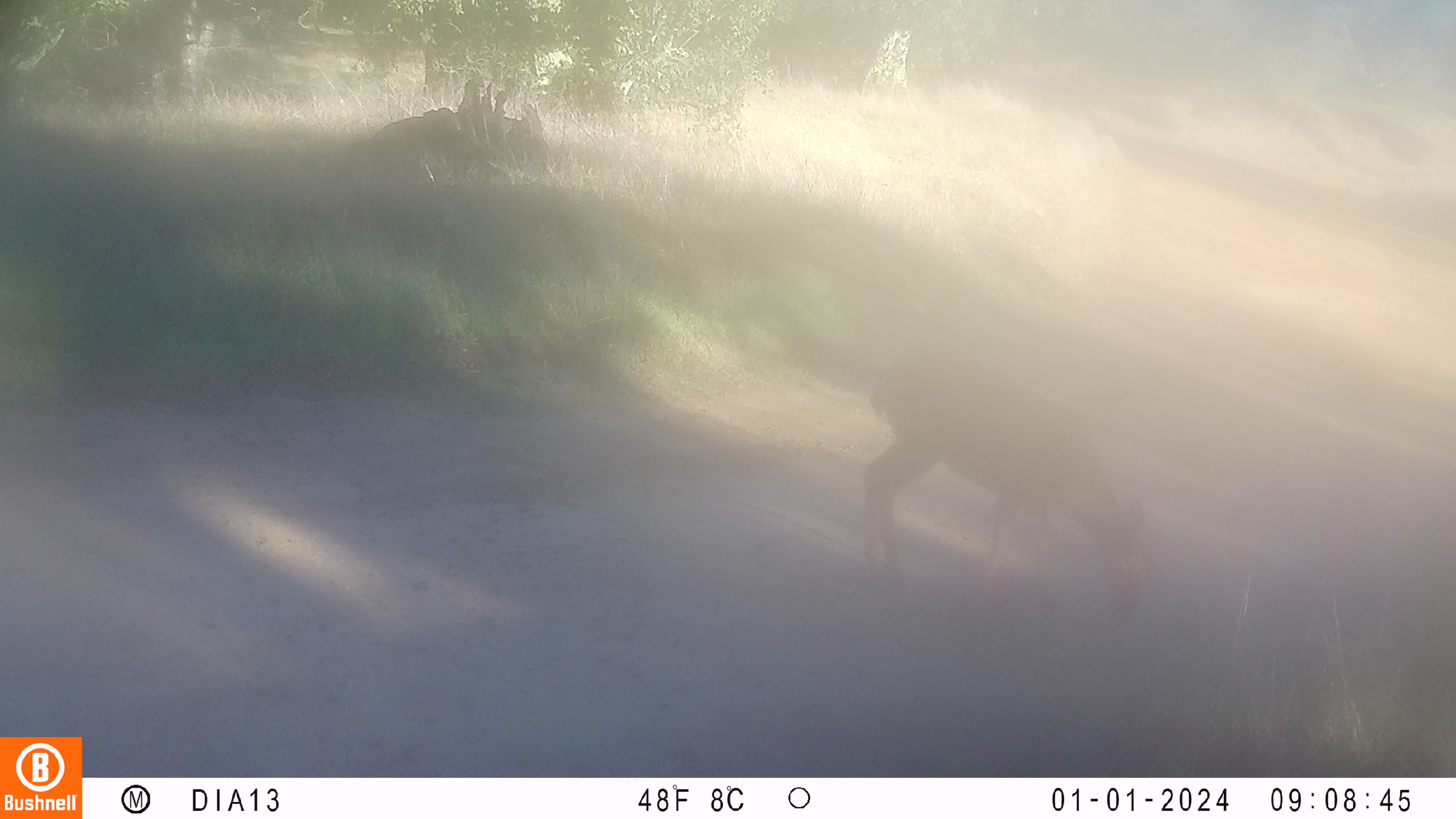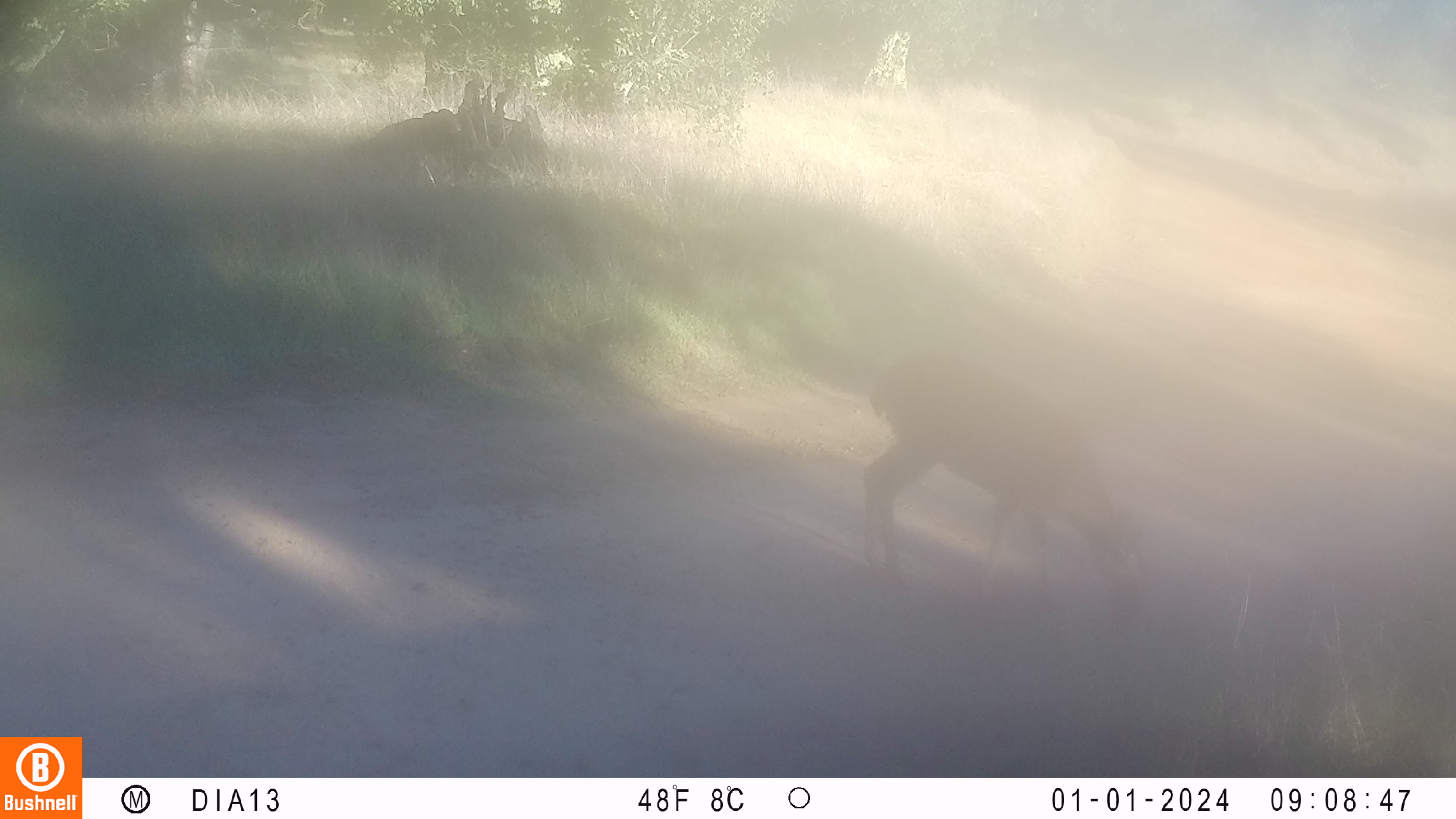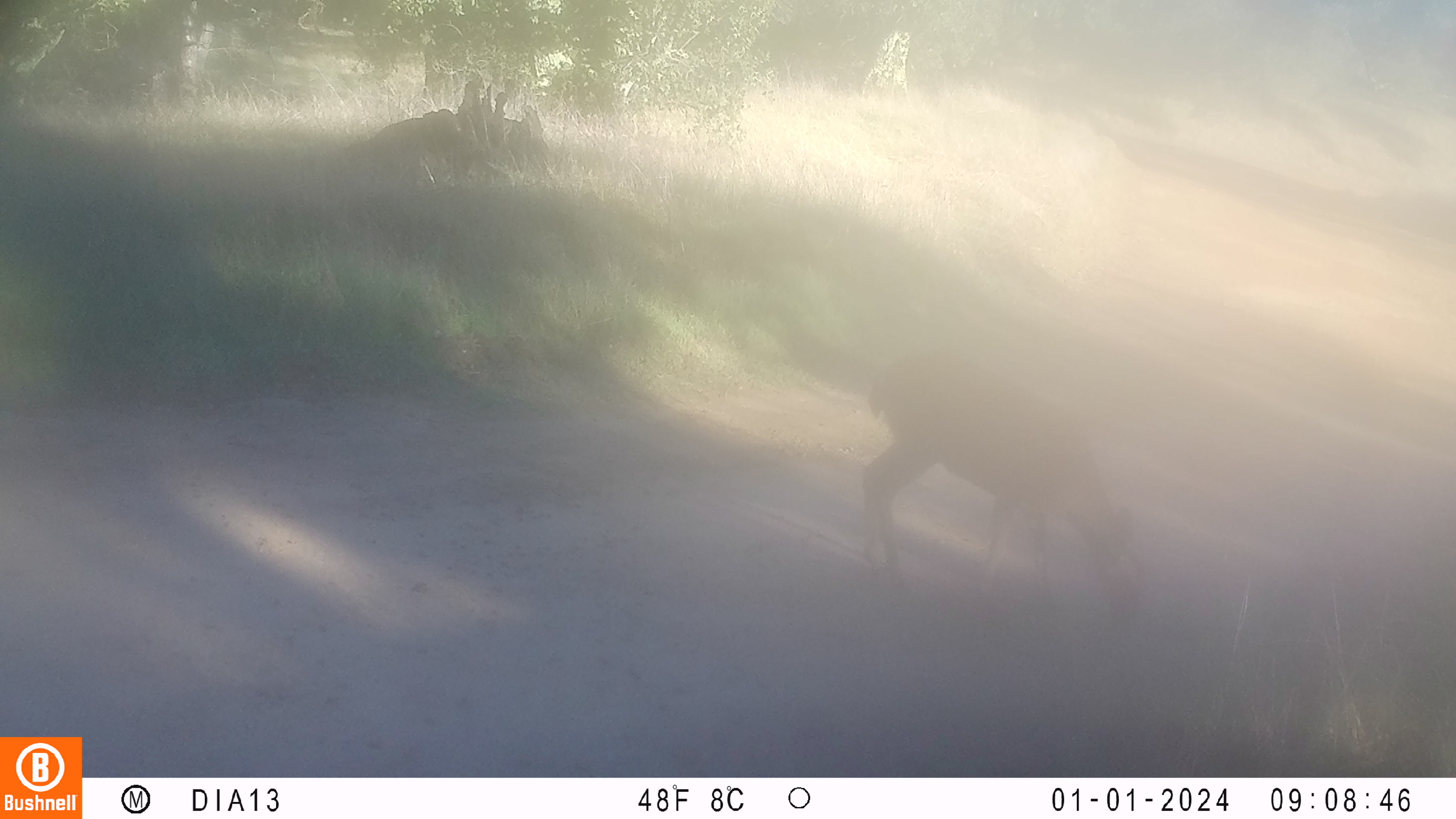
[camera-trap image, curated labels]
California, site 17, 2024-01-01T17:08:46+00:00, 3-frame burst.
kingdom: Animalia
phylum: Chordata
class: Mammalia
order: Artiodactyla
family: Cervidae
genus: Odocoileus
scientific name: Odocoileus hemionus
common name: mule deer